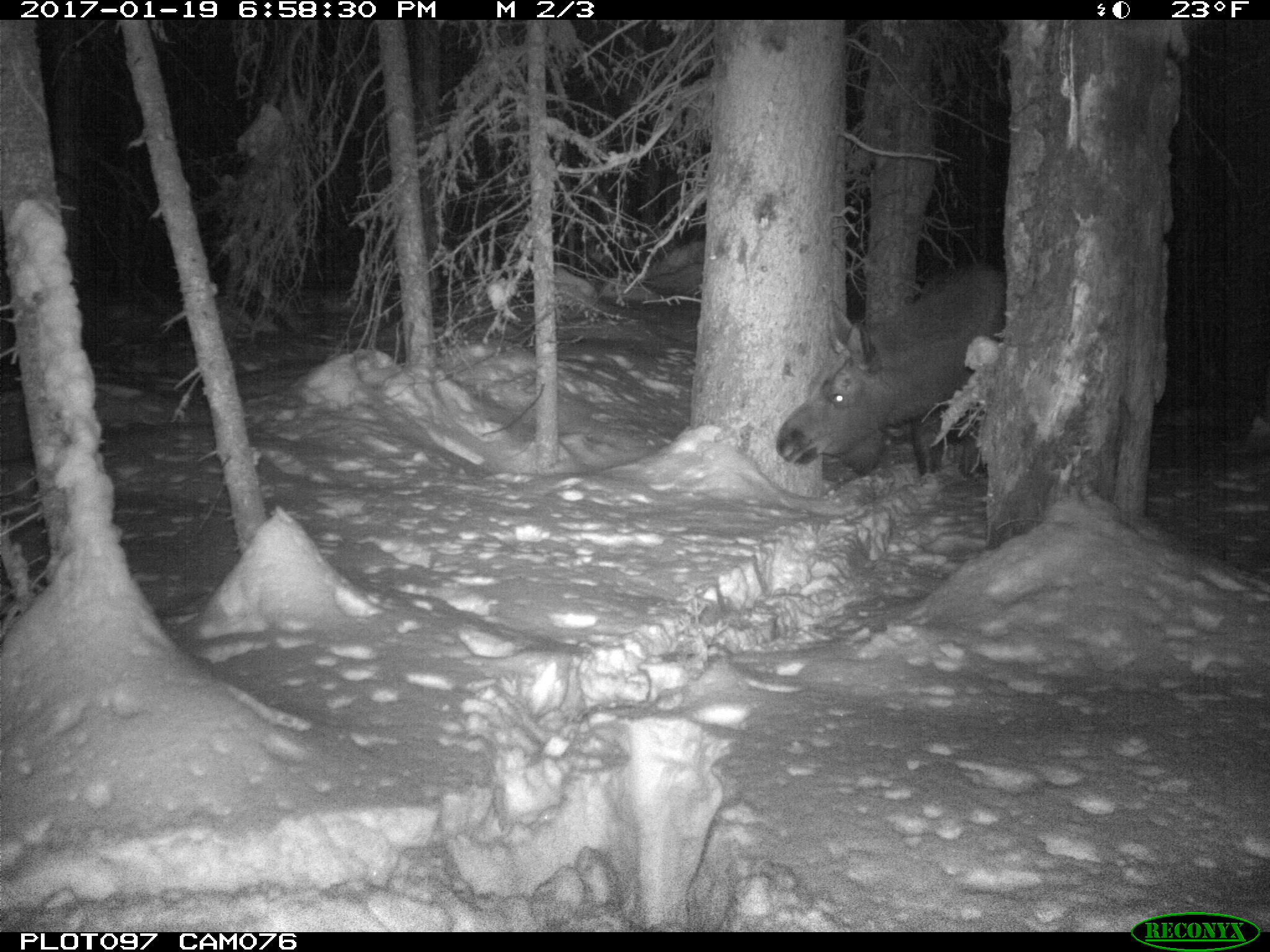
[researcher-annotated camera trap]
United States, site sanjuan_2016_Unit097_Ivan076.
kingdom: Animalia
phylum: Chordata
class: Mammalia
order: Artiodactyla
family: Cervidae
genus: Alces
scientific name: Alces alces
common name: moose